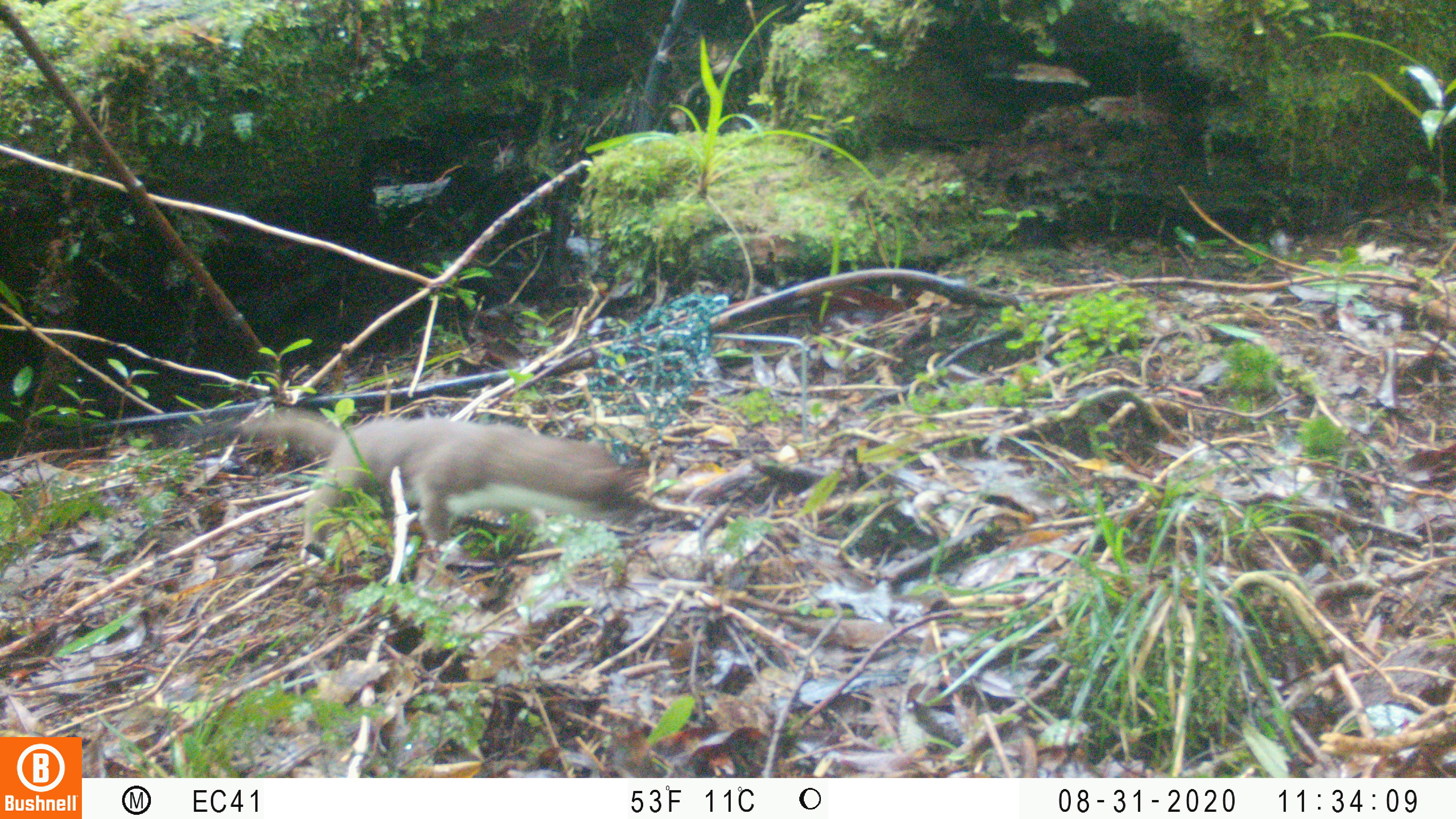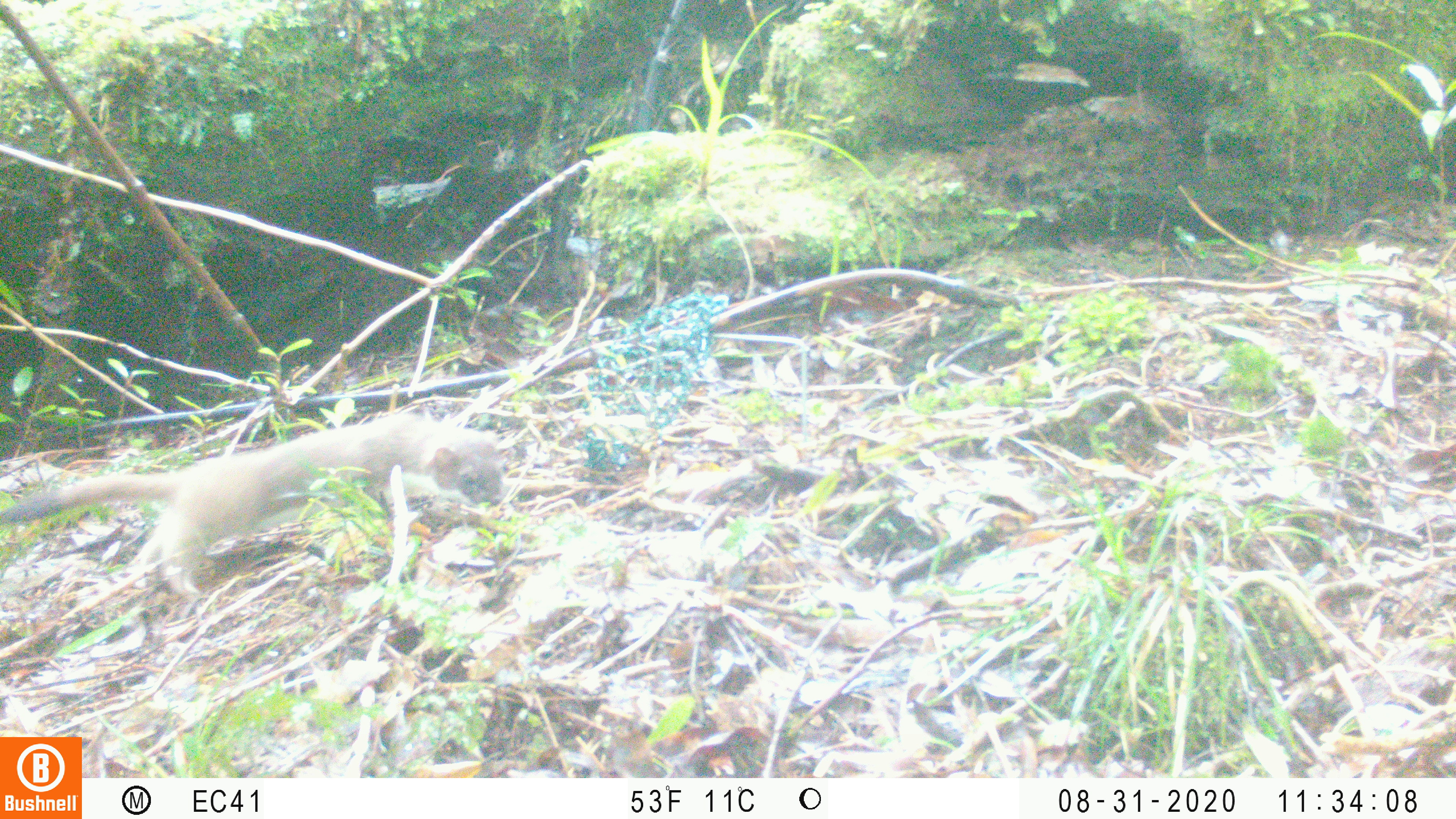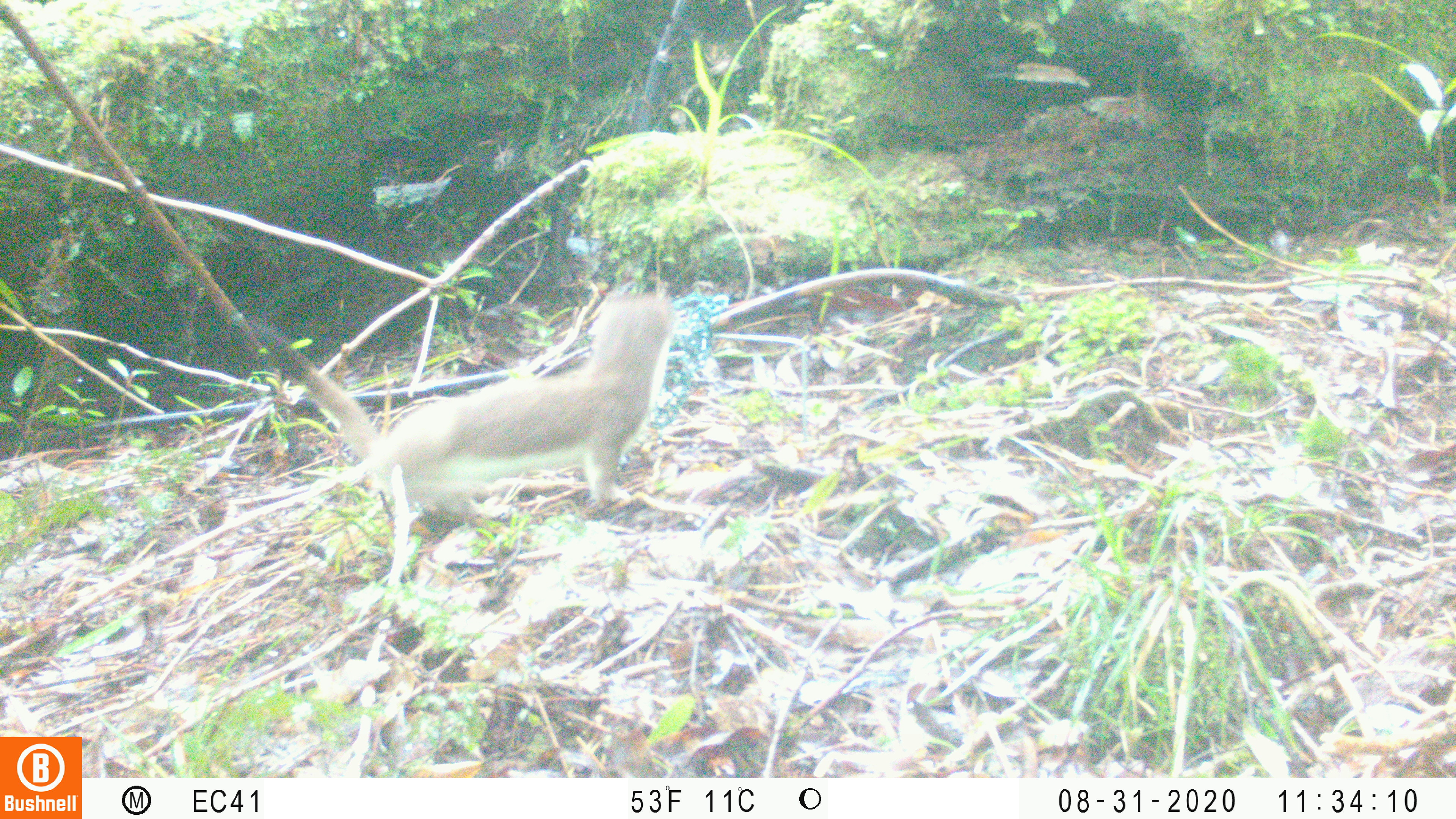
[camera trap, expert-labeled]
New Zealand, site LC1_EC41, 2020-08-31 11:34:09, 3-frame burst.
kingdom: Animalia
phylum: Chordata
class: Mammalia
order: Carnivora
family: Mustelidae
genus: Mustela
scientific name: Mustela erminea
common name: stoat